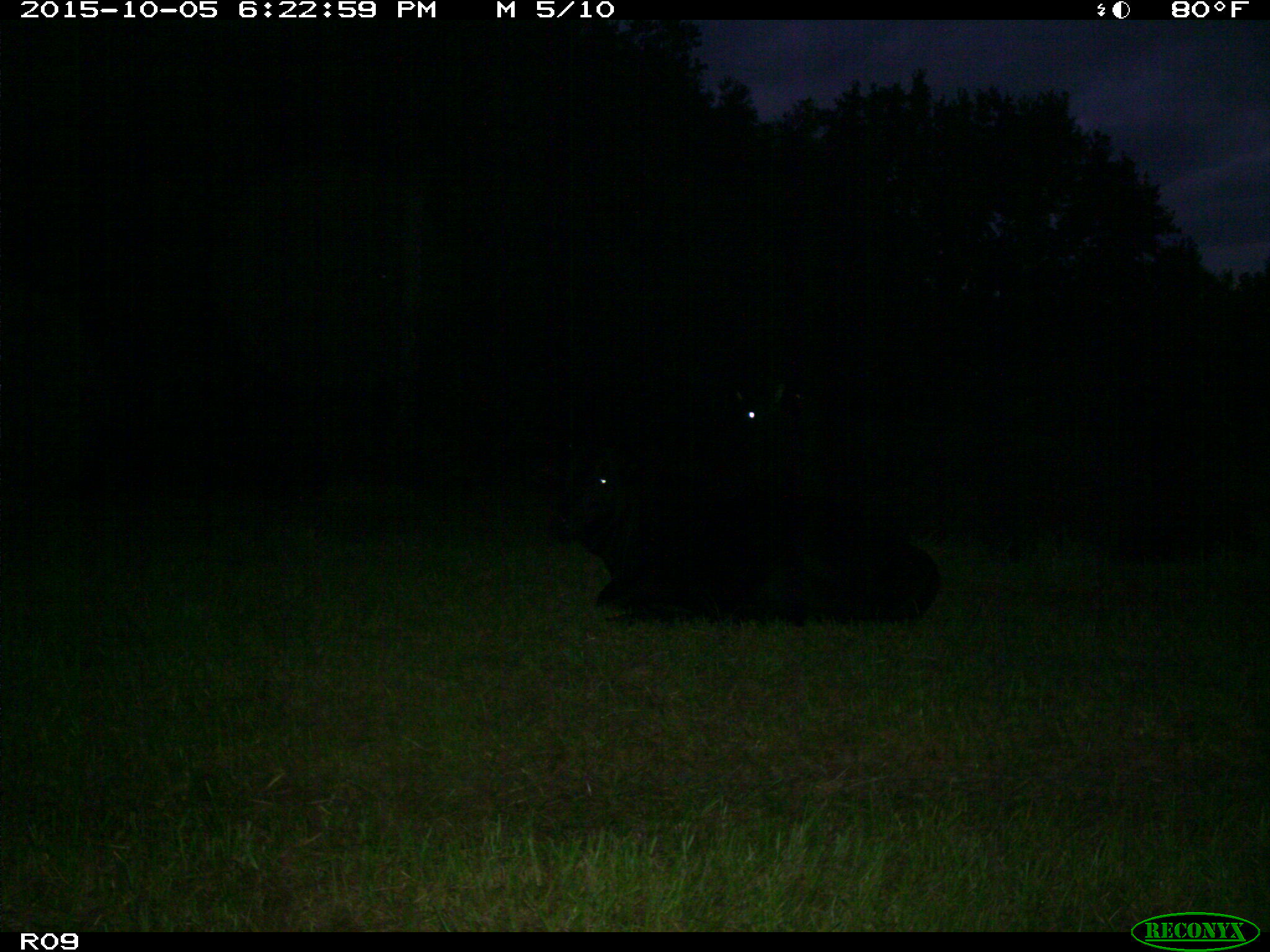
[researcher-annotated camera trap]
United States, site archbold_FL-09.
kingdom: Animalia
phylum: Chordata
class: Mammalia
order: Artiodactyla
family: Bovidae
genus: Bos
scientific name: Bos taurus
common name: domestic cow